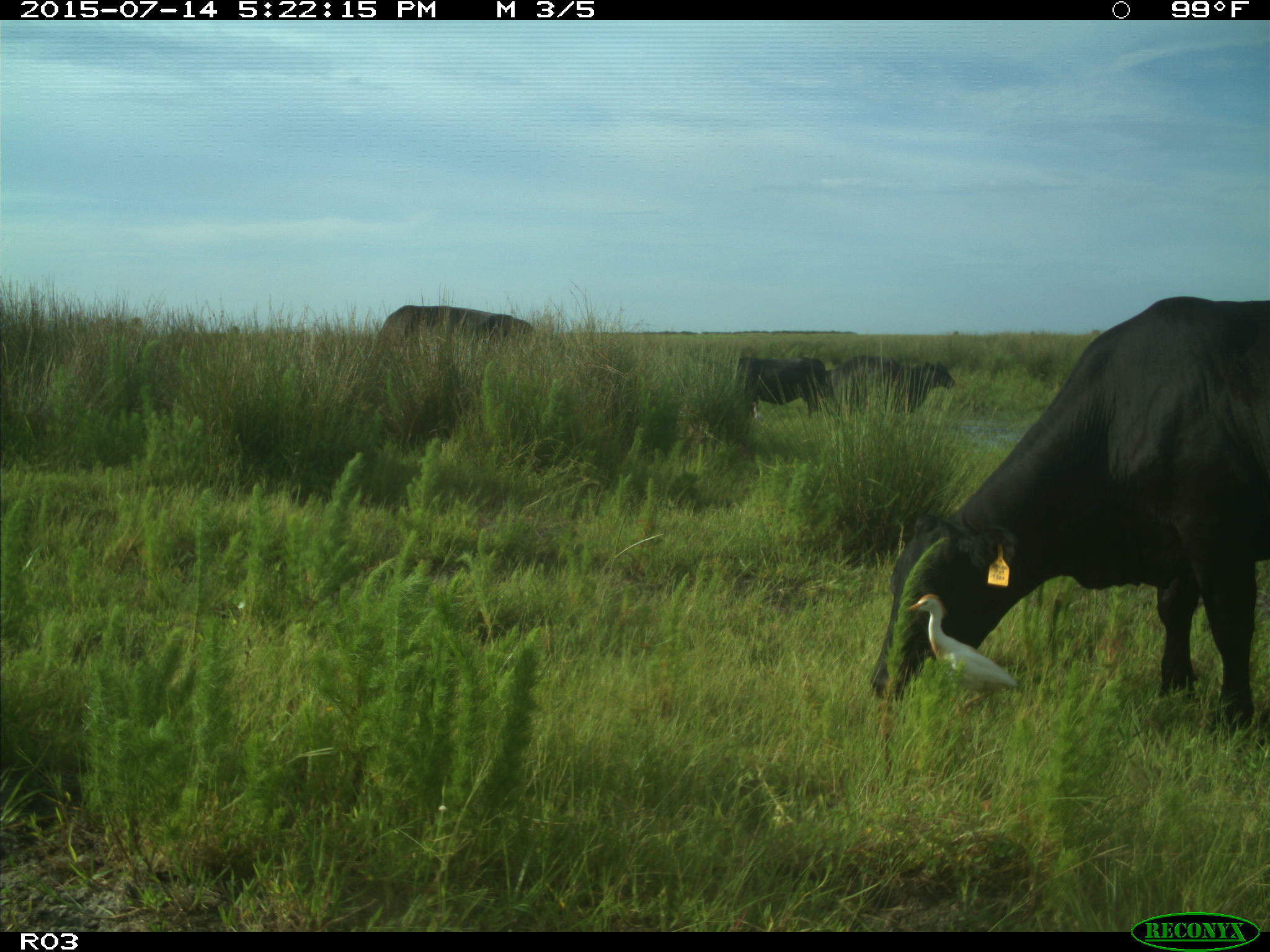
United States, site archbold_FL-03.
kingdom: Animalia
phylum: Chordata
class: Mammalia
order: Artiodactyla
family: Bovidae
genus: Bos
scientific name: Bos taurus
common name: domestic cow